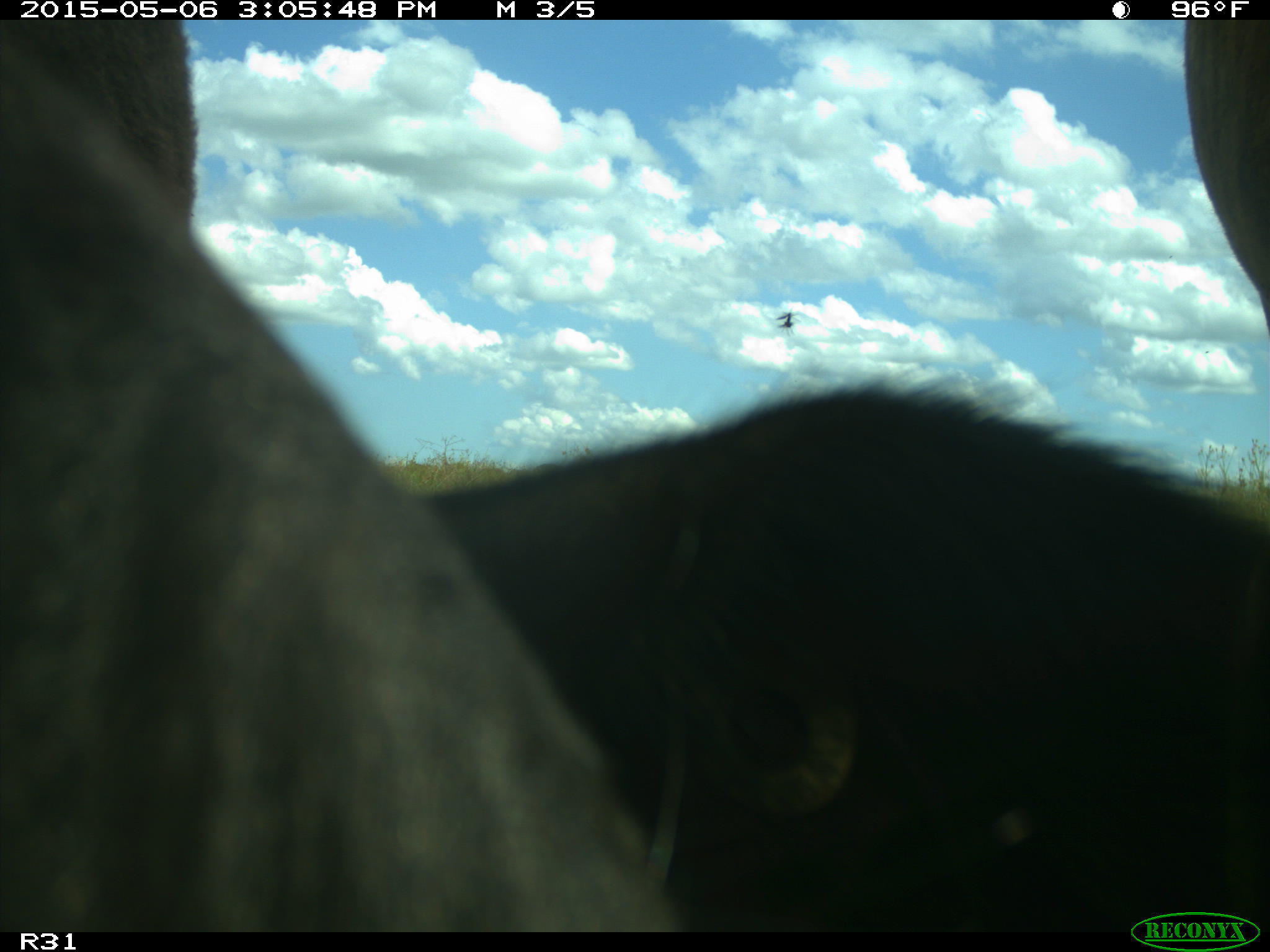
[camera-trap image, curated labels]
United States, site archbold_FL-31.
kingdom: Animalia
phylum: Chordata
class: Mammalia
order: Artiodactyla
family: Bovidae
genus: Bos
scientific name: Bos taurus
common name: domestic cow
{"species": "Bos taurus (domestic cow)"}